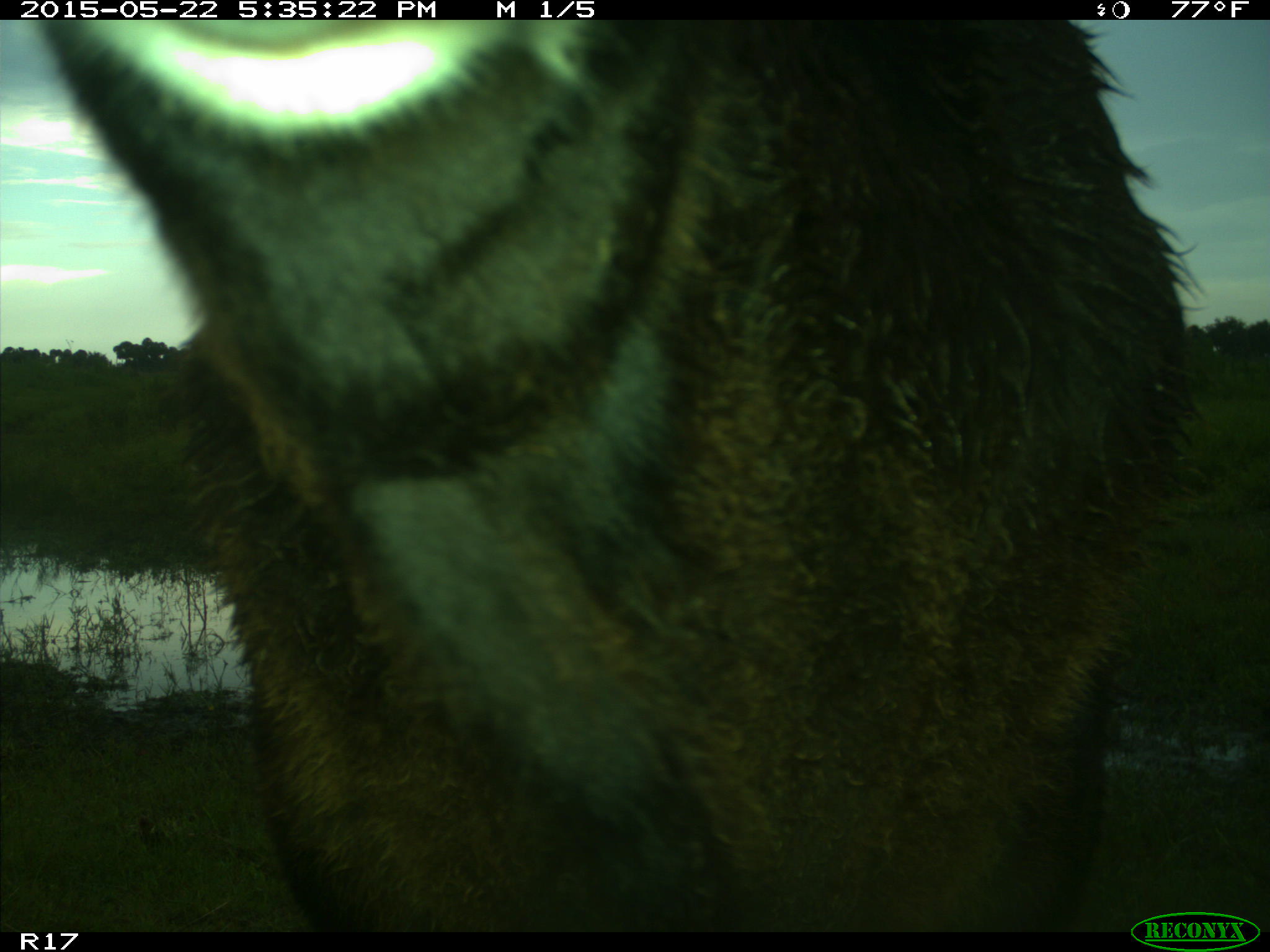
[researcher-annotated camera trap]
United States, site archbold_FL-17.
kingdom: Animalia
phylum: Chordata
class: Mammalia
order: Artiodactyla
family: Bovidae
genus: Bos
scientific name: Bos taurus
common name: domestic cow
Bos taurus (domestic cow).